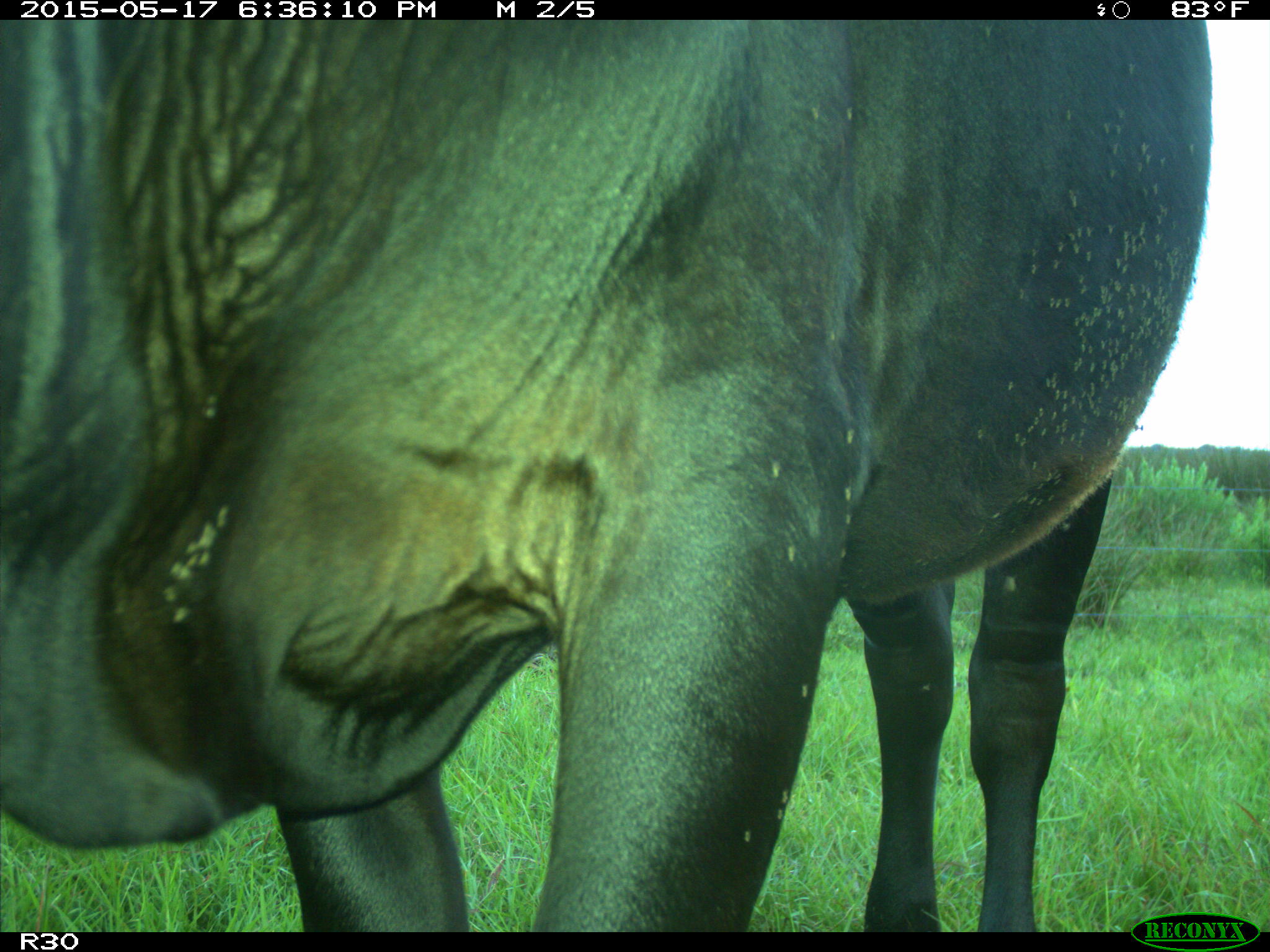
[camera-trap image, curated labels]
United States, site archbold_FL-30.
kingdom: Animalia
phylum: Chordata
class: Mammalia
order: Artiodactyla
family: Bovidae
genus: Bos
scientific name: Bos taurus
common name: domestic cow